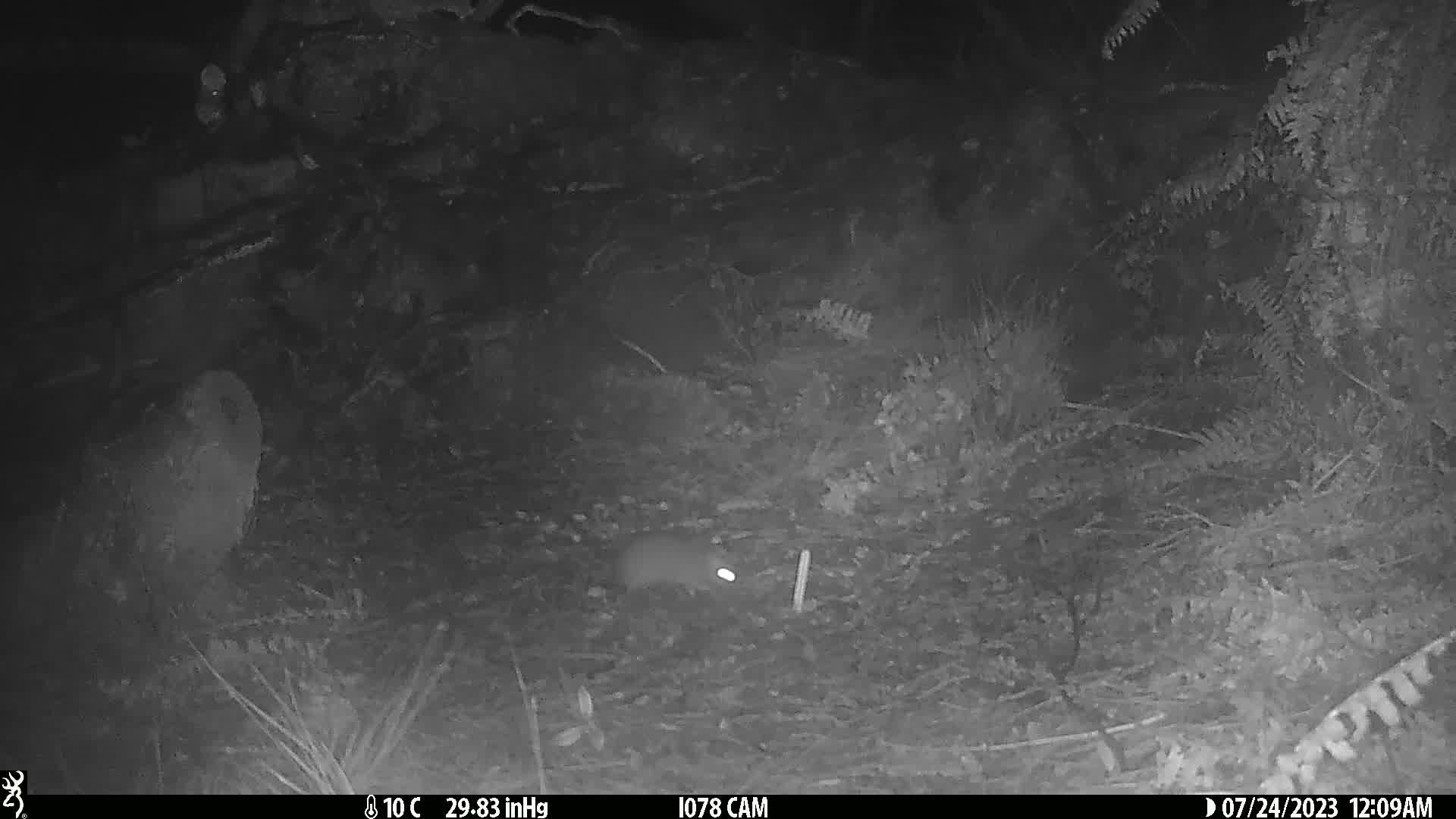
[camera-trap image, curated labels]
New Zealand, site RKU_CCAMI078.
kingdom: Animalia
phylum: Chordata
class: Mammalia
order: Rodentia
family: Muridae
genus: Rattus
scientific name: Rattus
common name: rat